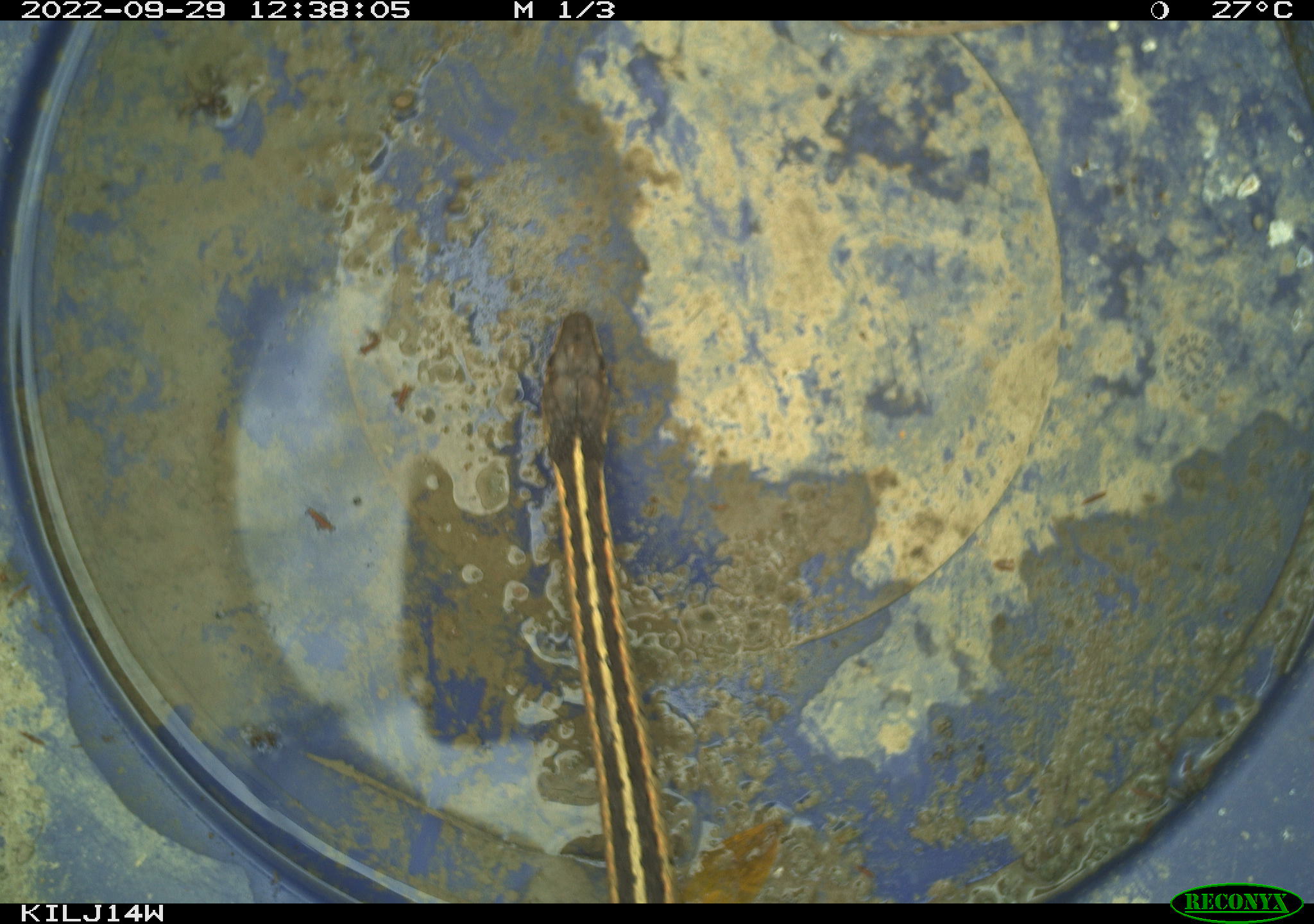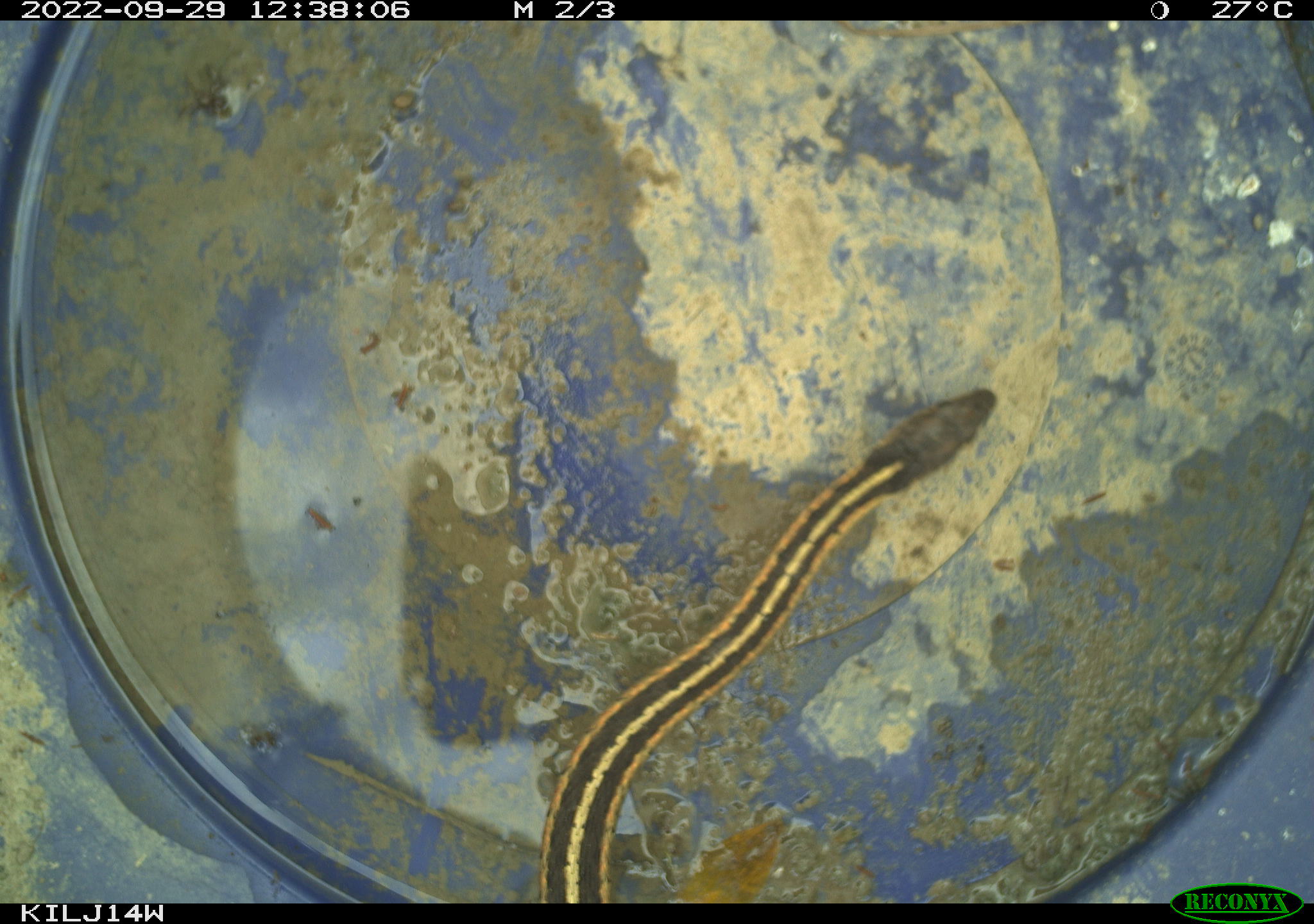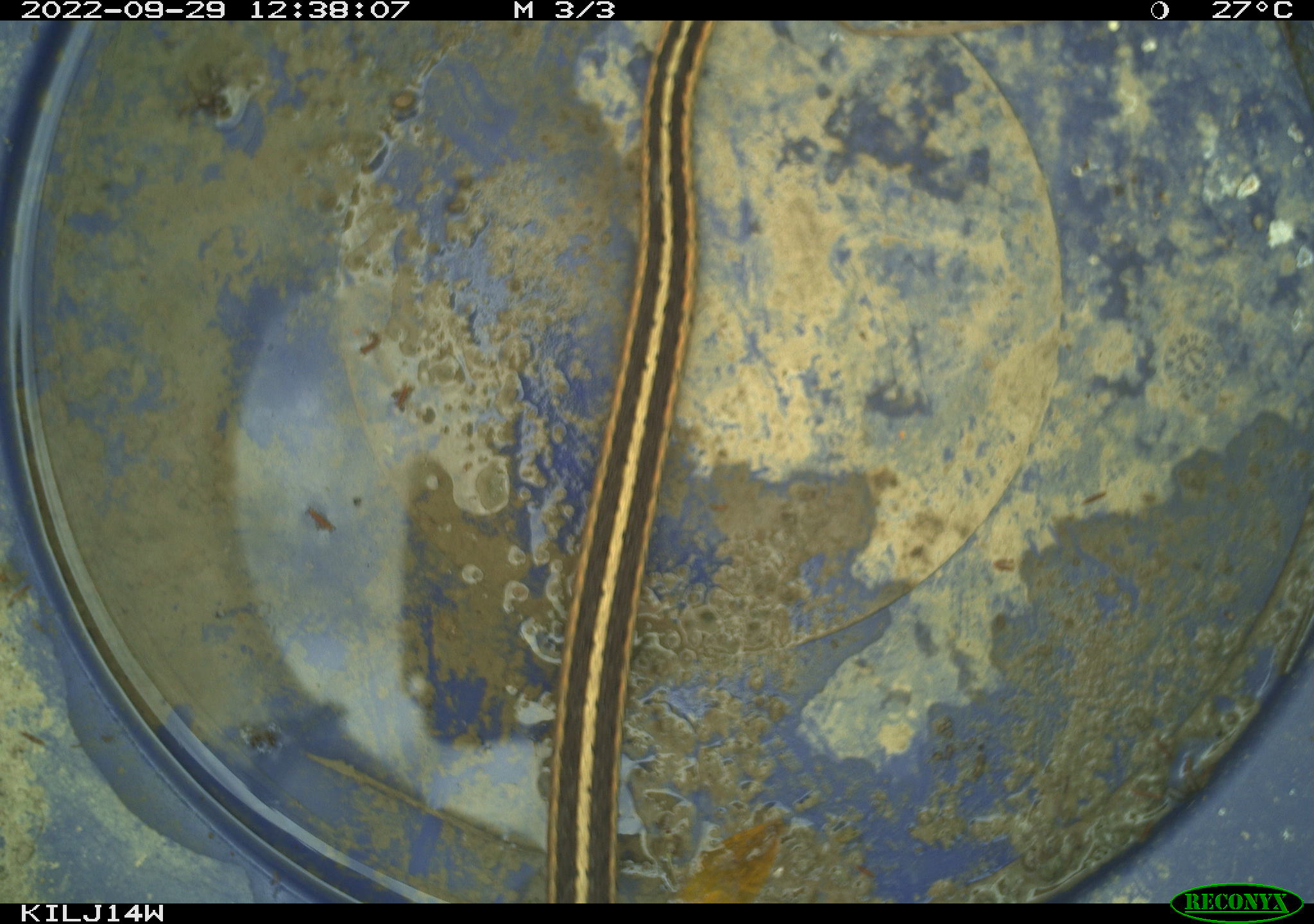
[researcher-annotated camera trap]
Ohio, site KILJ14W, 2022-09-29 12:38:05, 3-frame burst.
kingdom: Animalia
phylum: Chordata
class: Reptilia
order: Squamata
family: Colubridae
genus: Thamnophis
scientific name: Thamnophis sirtalis sirtalis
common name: eastern gartersnake